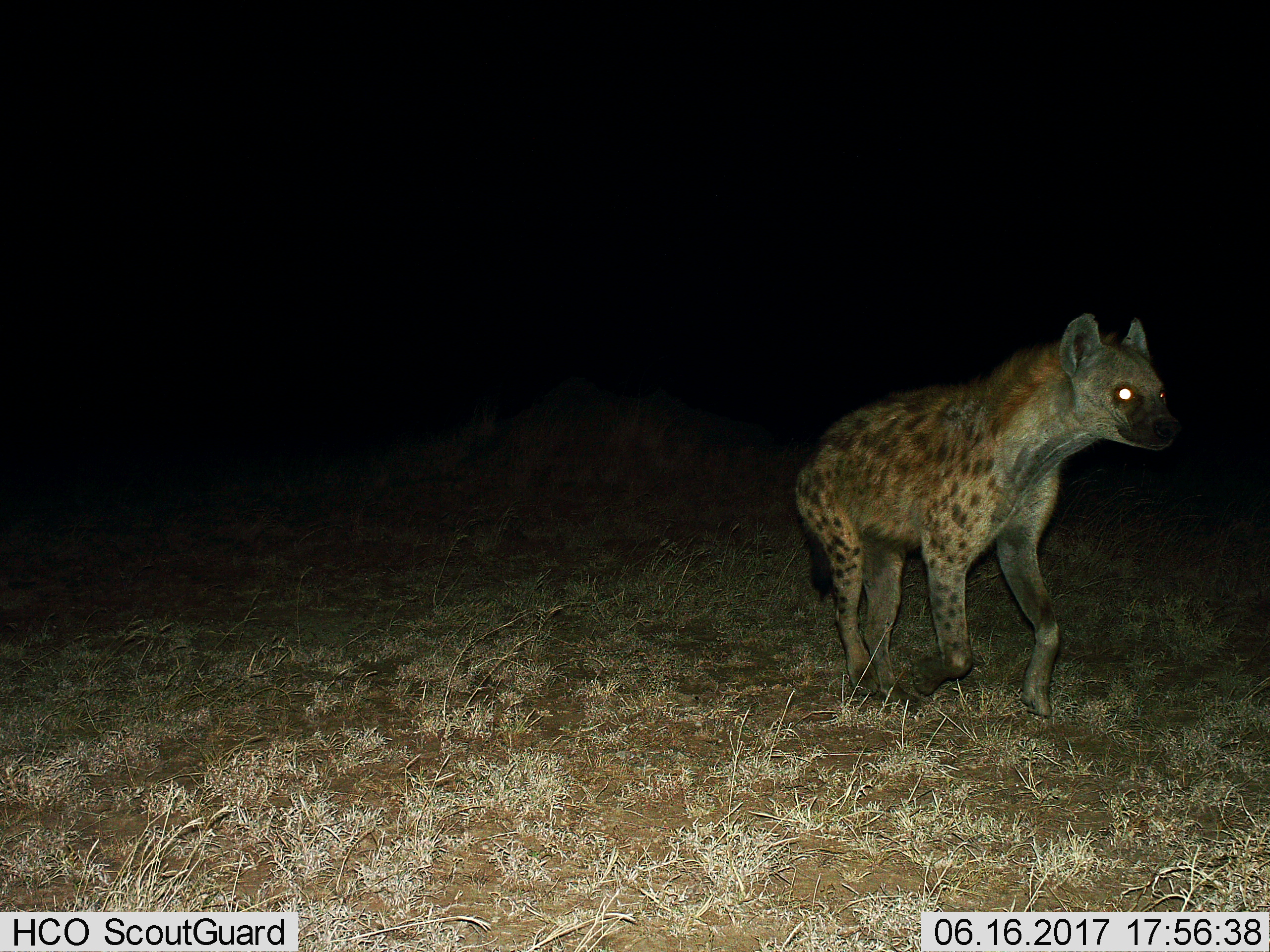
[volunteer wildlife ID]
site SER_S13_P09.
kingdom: Animalia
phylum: Chordata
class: Mammalia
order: Carnivora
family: Hyaenidae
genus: Crocuta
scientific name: Crocuta crocuta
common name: spotted hyena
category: hyenaspotted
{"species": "hyenaspotted (spotted hyena) (Crocuta crocuta)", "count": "1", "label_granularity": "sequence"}